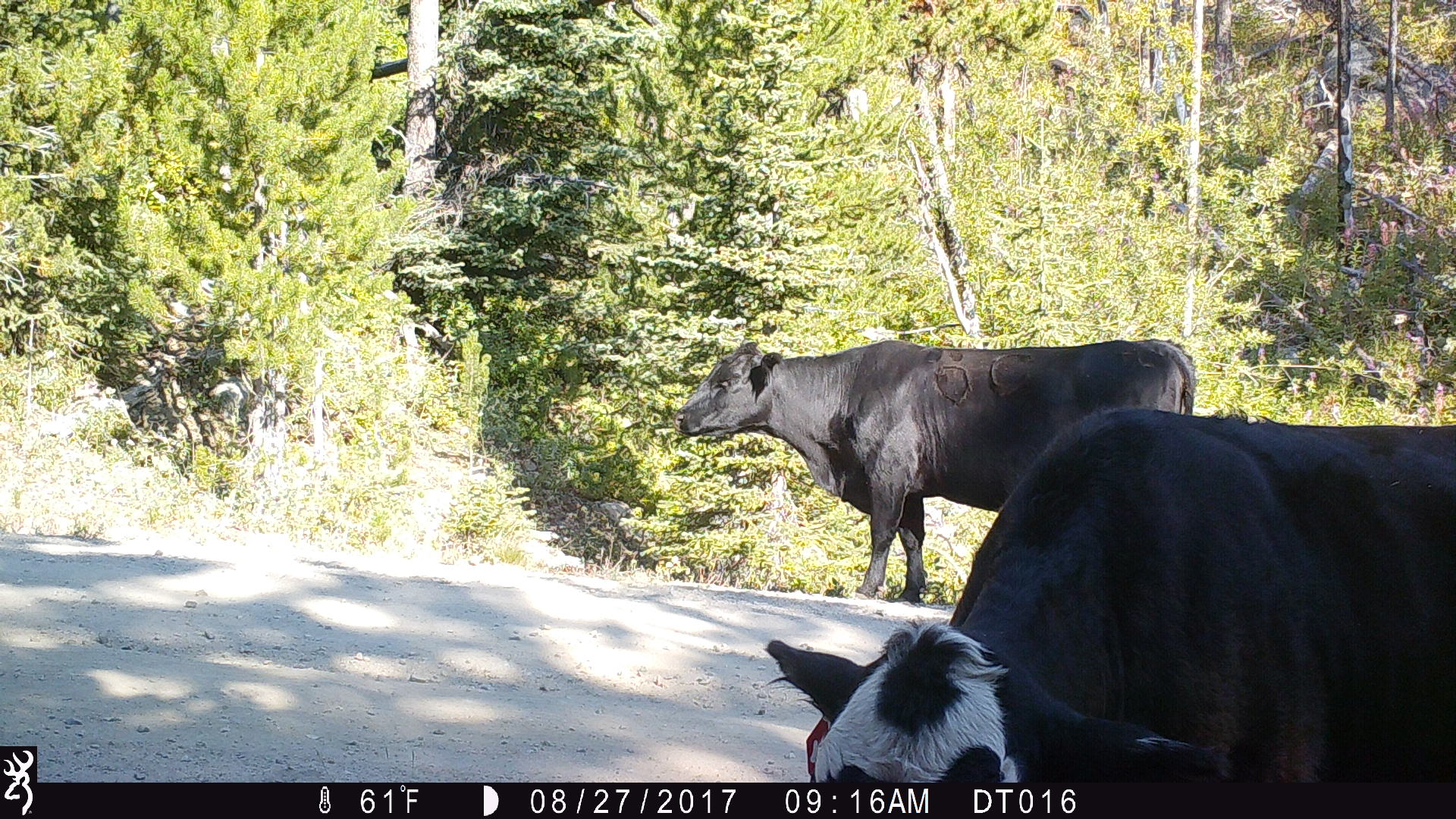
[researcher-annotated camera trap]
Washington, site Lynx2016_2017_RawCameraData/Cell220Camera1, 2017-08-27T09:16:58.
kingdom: Animalia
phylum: Chordata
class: Mammalia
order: Artiodactyla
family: Bovidae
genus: Bos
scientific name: Bos taurus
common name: domestic cattle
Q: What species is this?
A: Domestic cattle (Bos taurus).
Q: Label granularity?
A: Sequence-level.